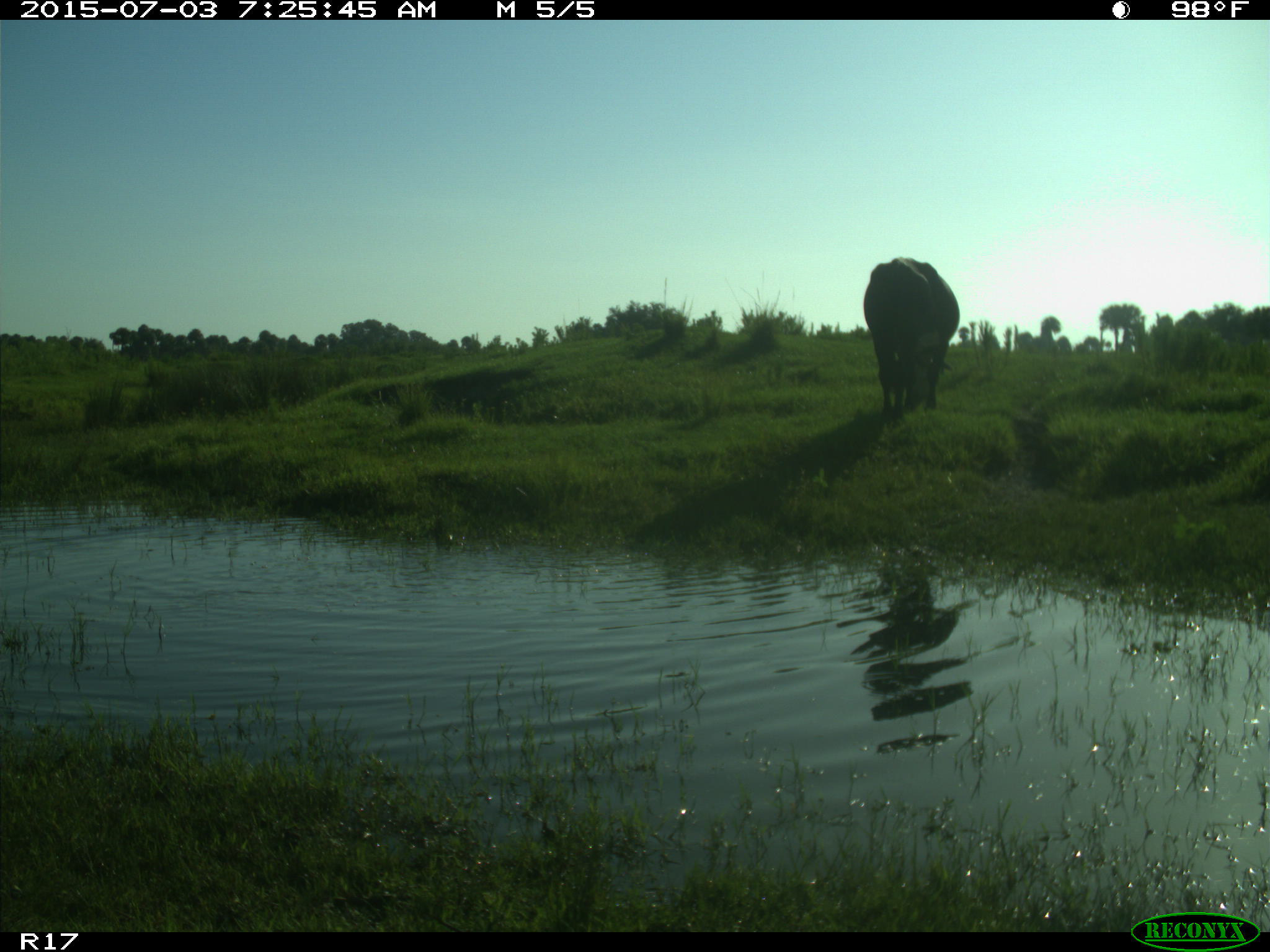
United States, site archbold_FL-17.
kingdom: Animalia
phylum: Chordata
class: Mammalia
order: Artiodactyla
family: Bovidae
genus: Bos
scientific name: Bos taurus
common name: domestic cow